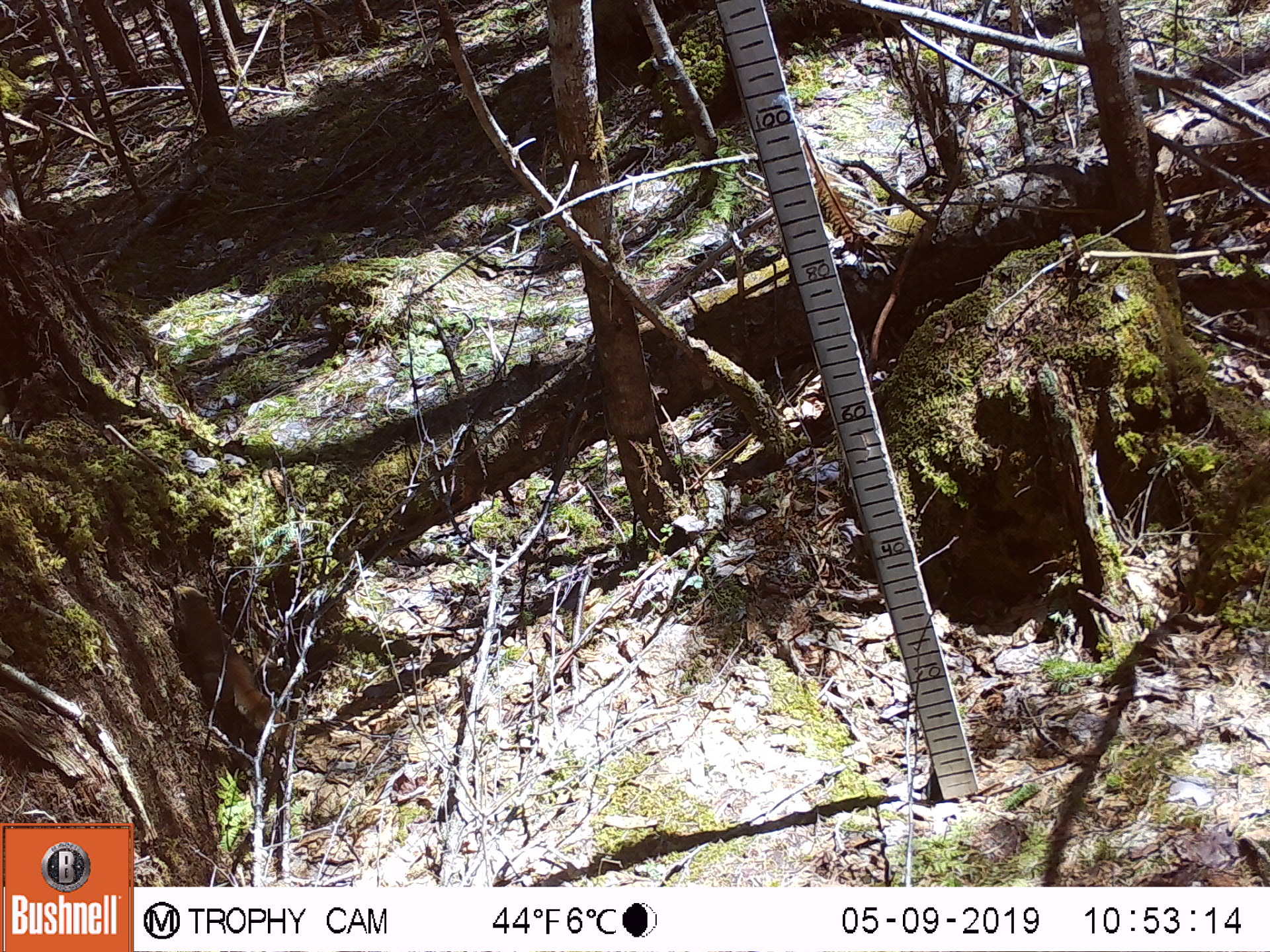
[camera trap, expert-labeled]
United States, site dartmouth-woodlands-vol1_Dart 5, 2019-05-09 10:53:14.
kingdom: Animalia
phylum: Chordata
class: Mammalia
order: Rodentia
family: Sciuridae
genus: Tamiasciurus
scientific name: Tamiasciurus hudsonicus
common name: red squirrel